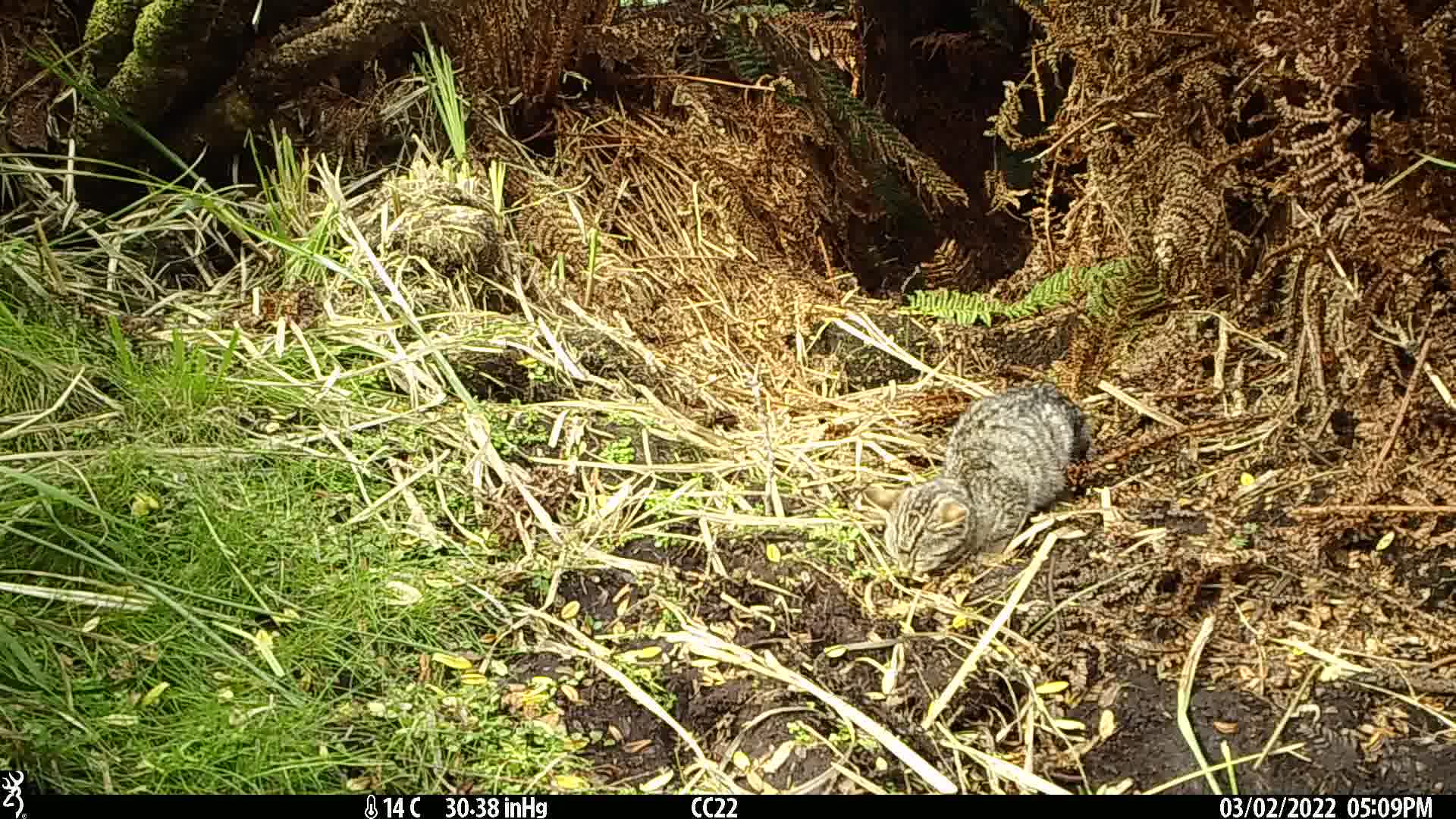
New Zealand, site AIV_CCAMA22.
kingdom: Animalia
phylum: Chordata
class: Mammalia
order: Carnivora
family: Felidae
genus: Felis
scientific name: Felis catus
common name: domestic cat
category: cat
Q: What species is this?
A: Cat (domestic cat) (Felis catus).